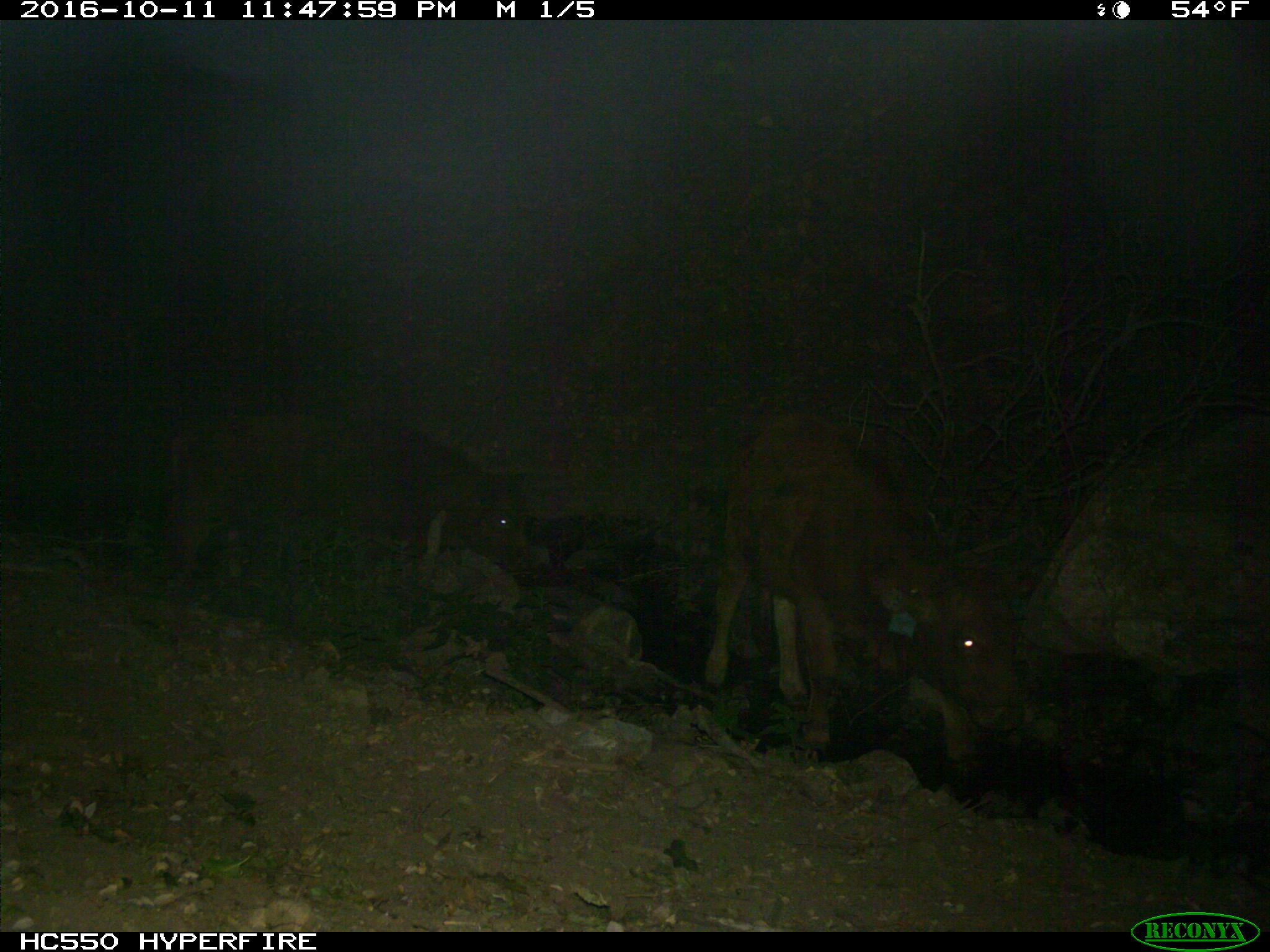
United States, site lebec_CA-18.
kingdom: Animalia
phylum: Chordata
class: Mammalia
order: Artiodactyla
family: Bovidae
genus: Bos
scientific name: Bos taurus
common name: domestic cow